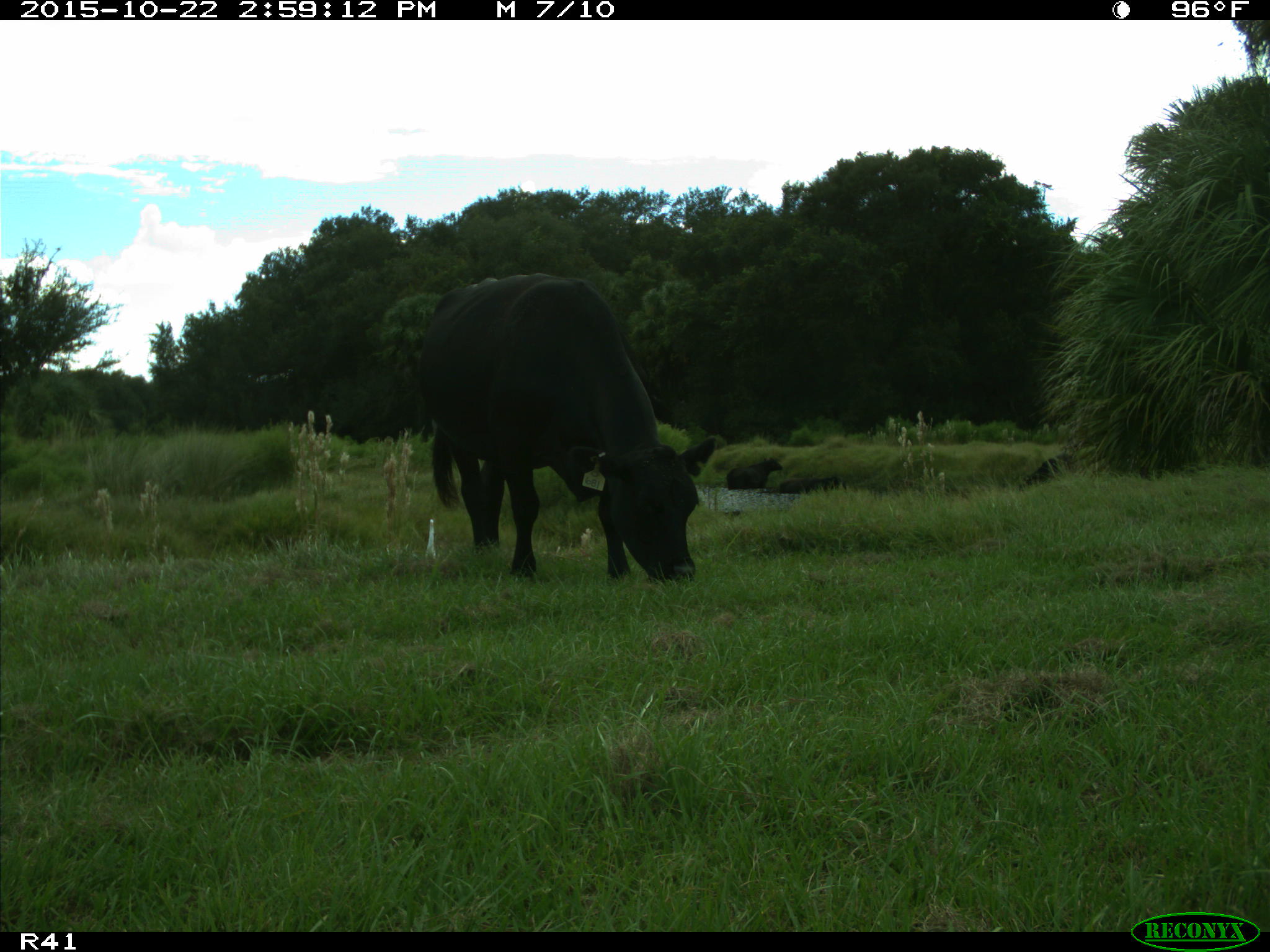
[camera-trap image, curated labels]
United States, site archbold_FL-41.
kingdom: Animalia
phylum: Chordata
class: Mammalia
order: Artiodactyla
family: Bovidae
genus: Bos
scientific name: Bos taurus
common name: domestic cow